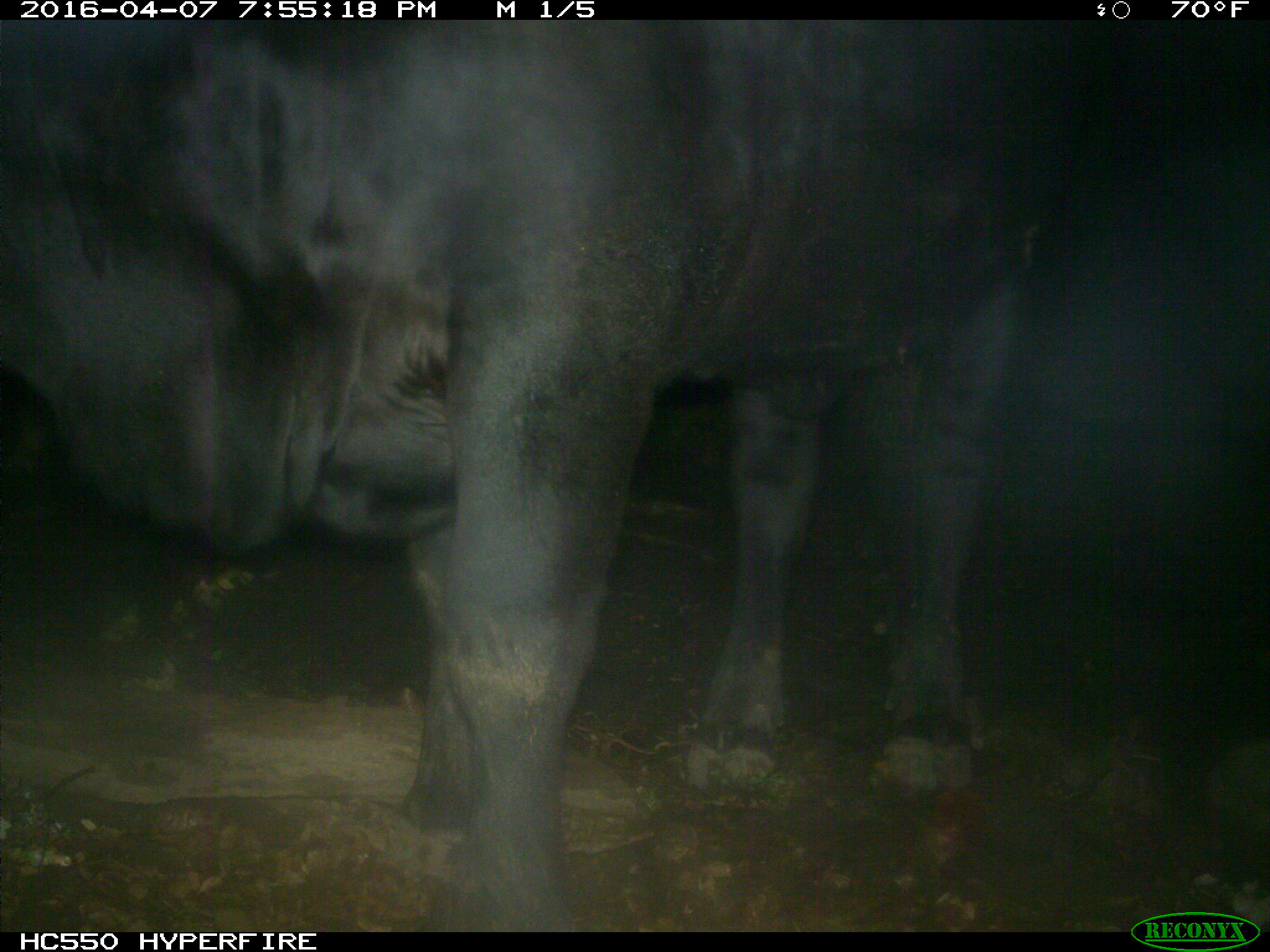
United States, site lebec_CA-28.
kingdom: Animalia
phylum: Chordata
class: Mammalia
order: Artiodactyla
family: Bovidae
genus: Bos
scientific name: Bos taurus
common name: domestic cow